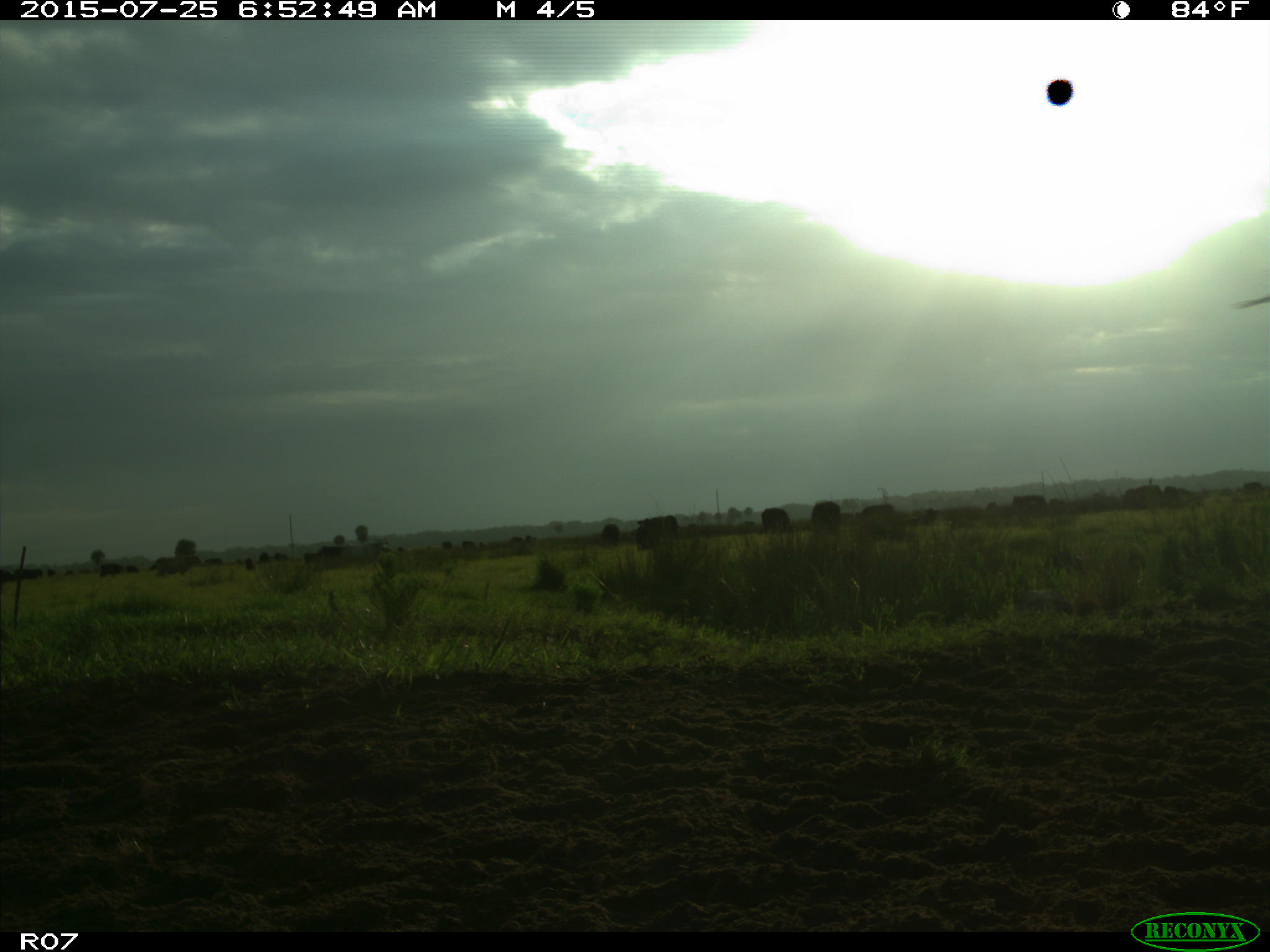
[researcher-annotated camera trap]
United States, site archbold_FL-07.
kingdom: Animalia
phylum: Chordata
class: Mammalia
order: Artiodactyla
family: Bovidae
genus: Bos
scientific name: Bos taurus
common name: domestic cow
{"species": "Bos taurus (domestic cow)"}